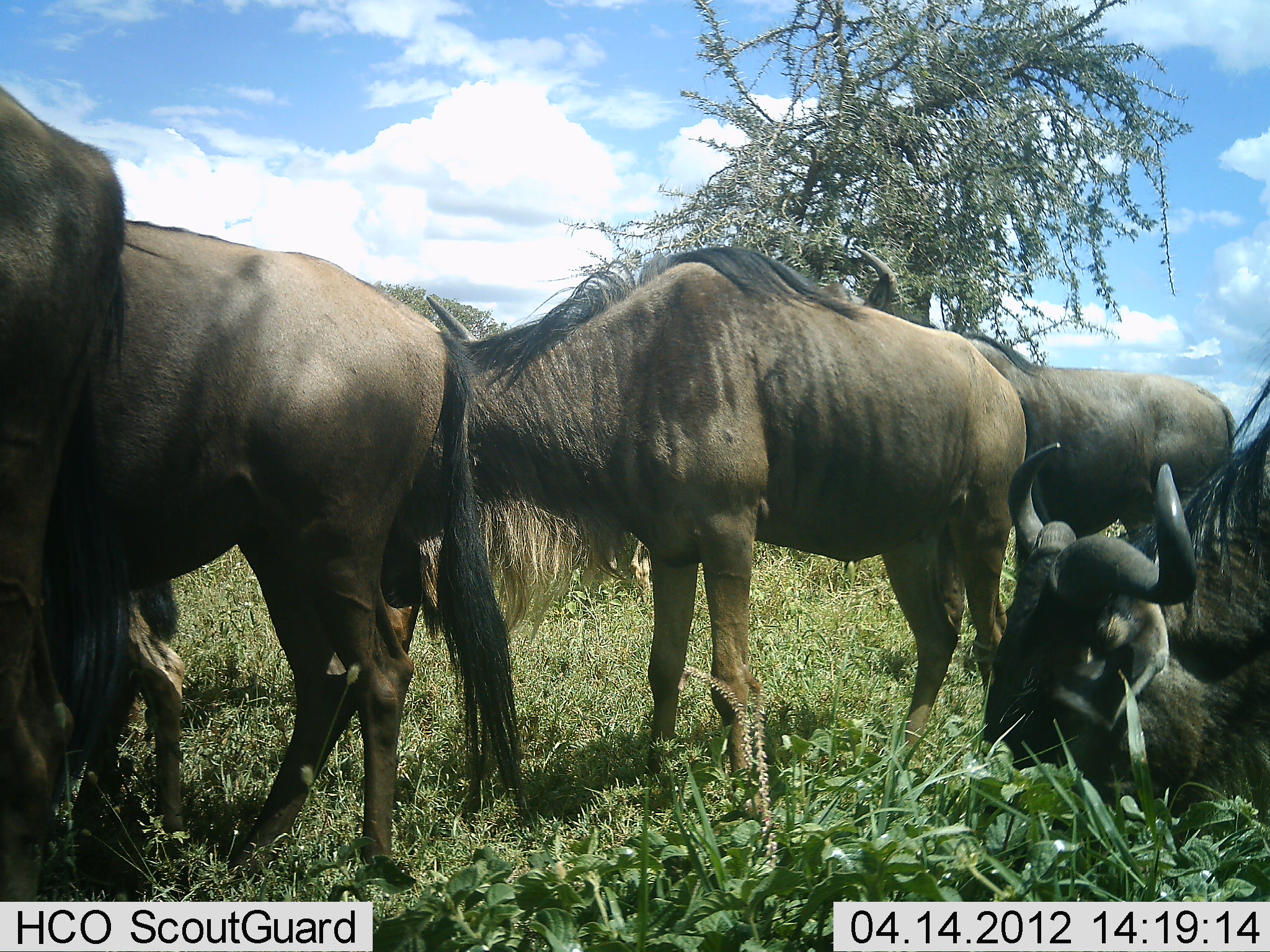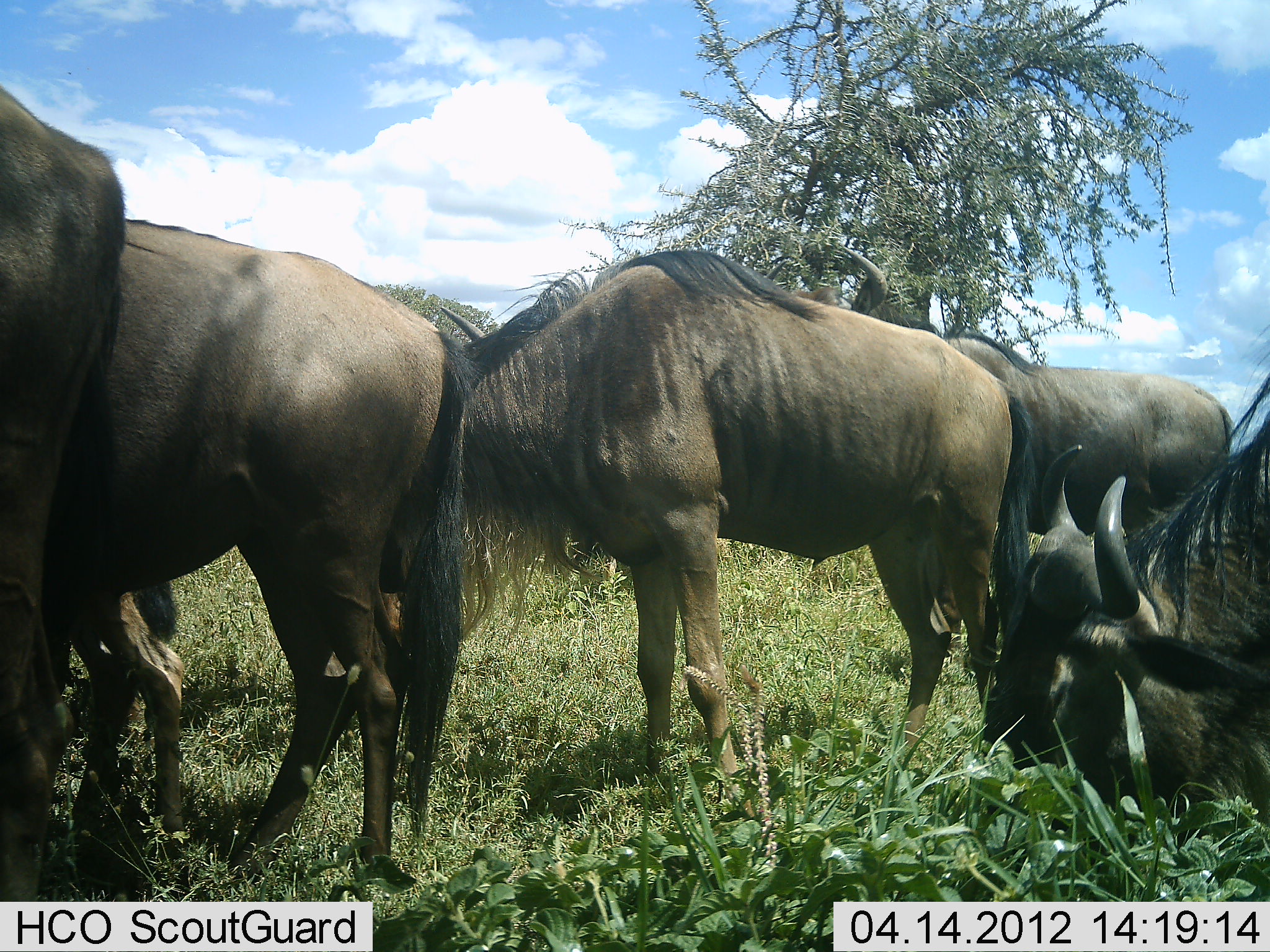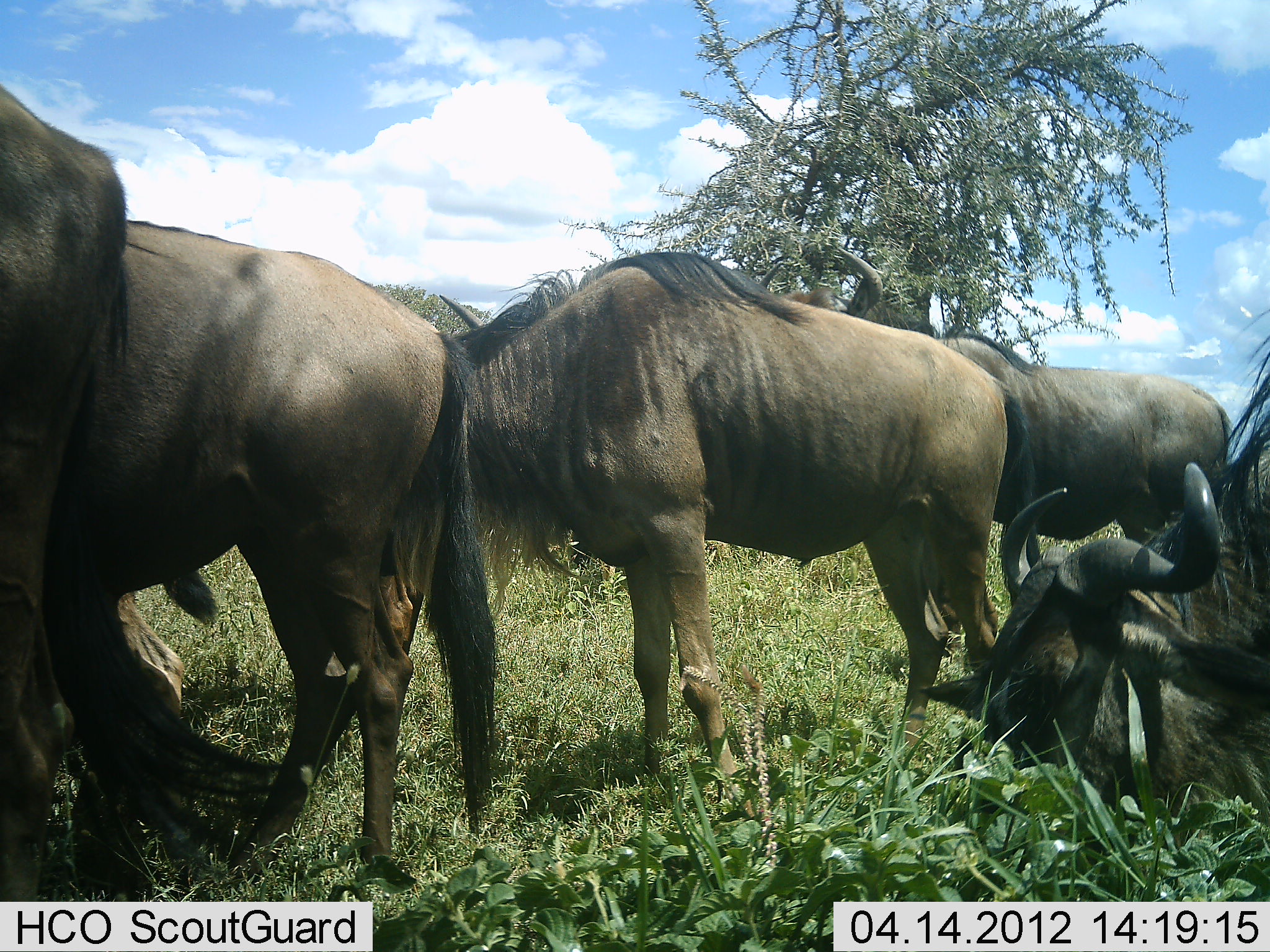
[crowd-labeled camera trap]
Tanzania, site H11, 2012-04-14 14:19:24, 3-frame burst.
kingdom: Animalia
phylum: Chordata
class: Mammalia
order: Artiodactyla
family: Bovidae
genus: Connochaetes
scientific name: Connochaetes taurinus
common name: blue wildebeest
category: wildebeest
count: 6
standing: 71%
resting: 21%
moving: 14%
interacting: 7%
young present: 7%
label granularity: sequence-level